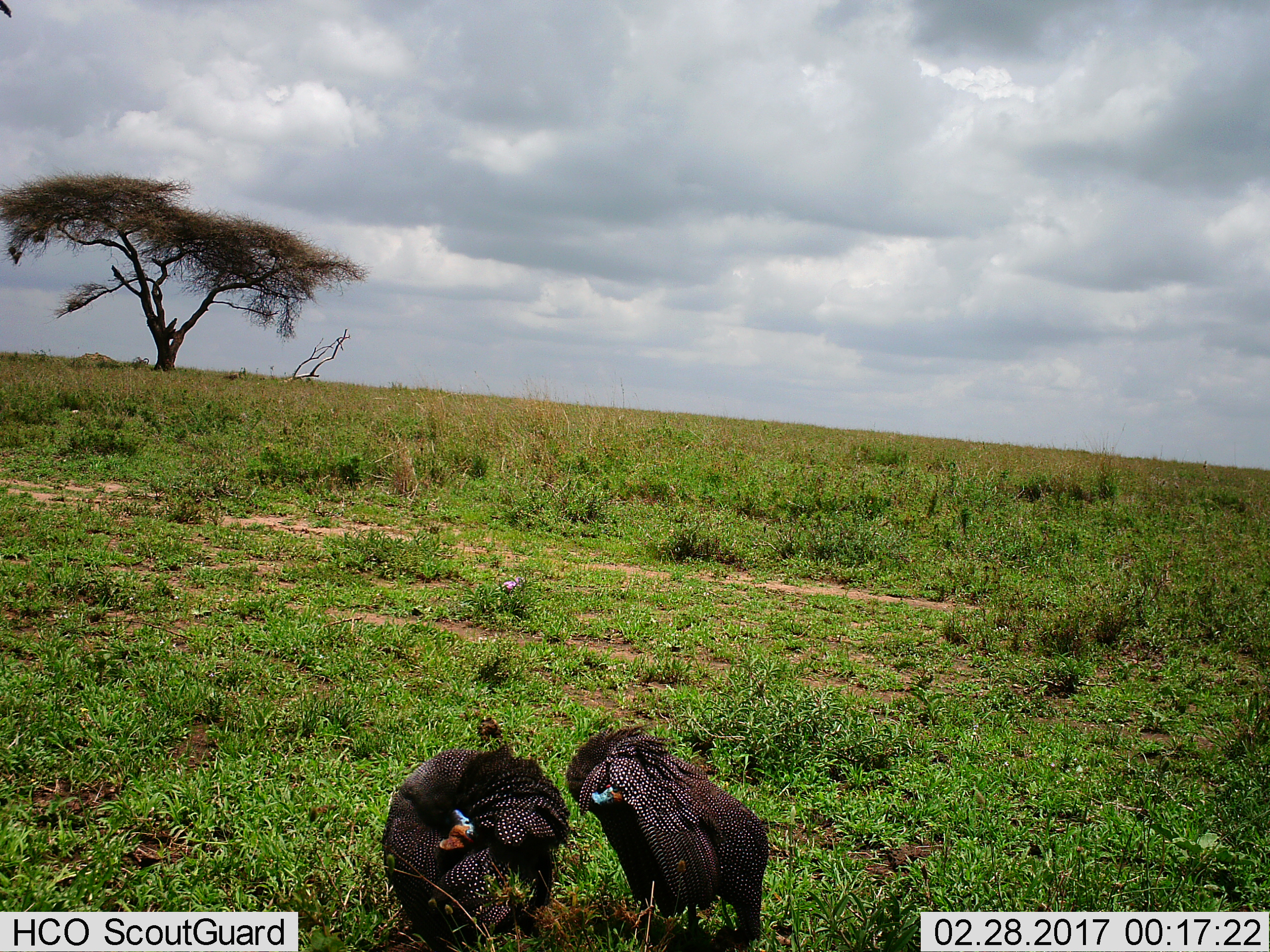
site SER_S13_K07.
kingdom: Animalia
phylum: Chordata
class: Aves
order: Galliformes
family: Numididae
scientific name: Numididae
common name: guineafowl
Guineafowl (Numididae), count 2. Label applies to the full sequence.